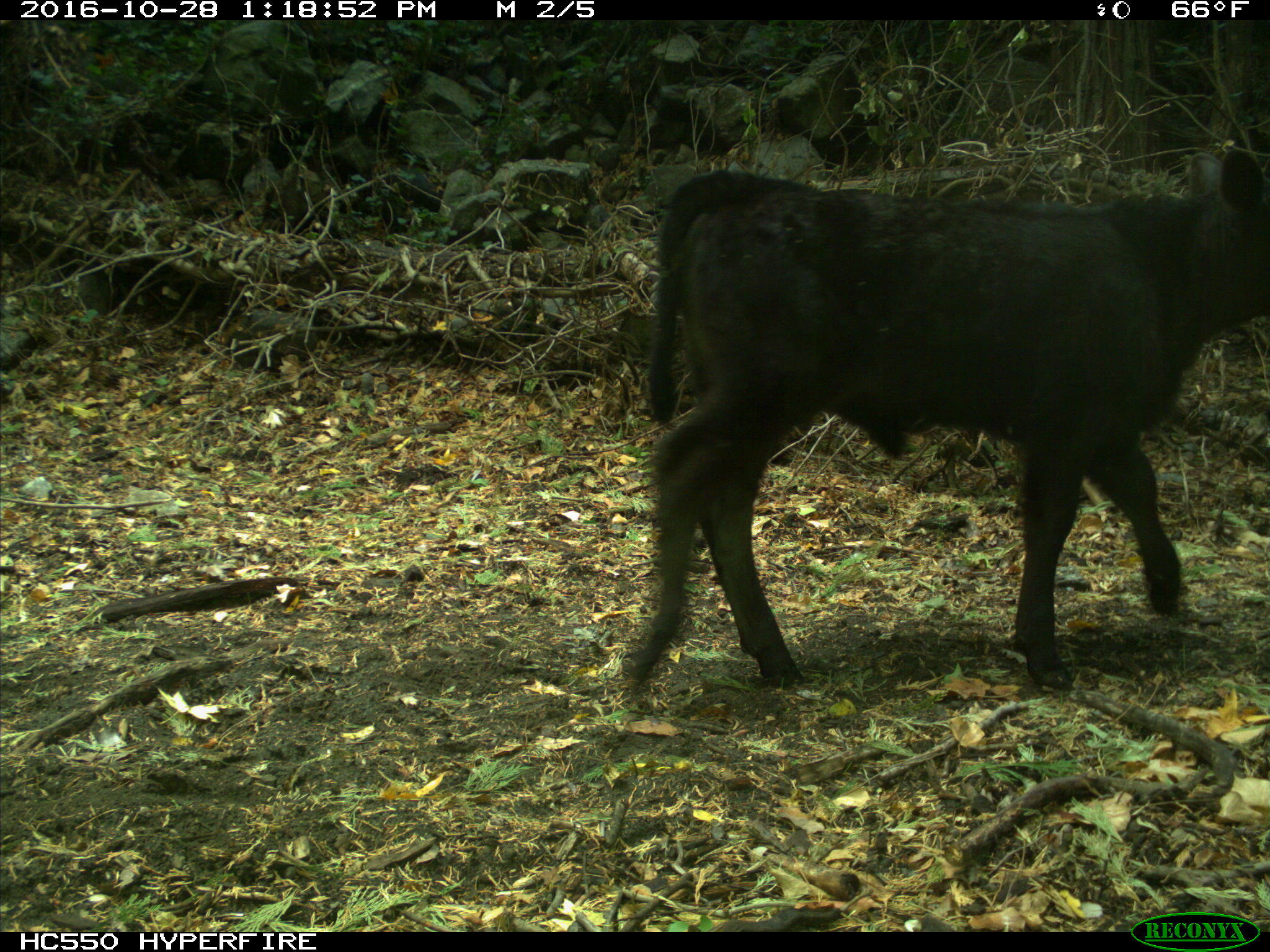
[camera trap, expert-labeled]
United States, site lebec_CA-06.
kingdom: Animalia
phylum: Chordata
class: Mammalia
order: Artiodactyla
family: Bovidae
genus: Bos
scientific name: Bos taurus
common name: domestic cow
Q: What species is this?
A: Bos taurus (domestic cow).